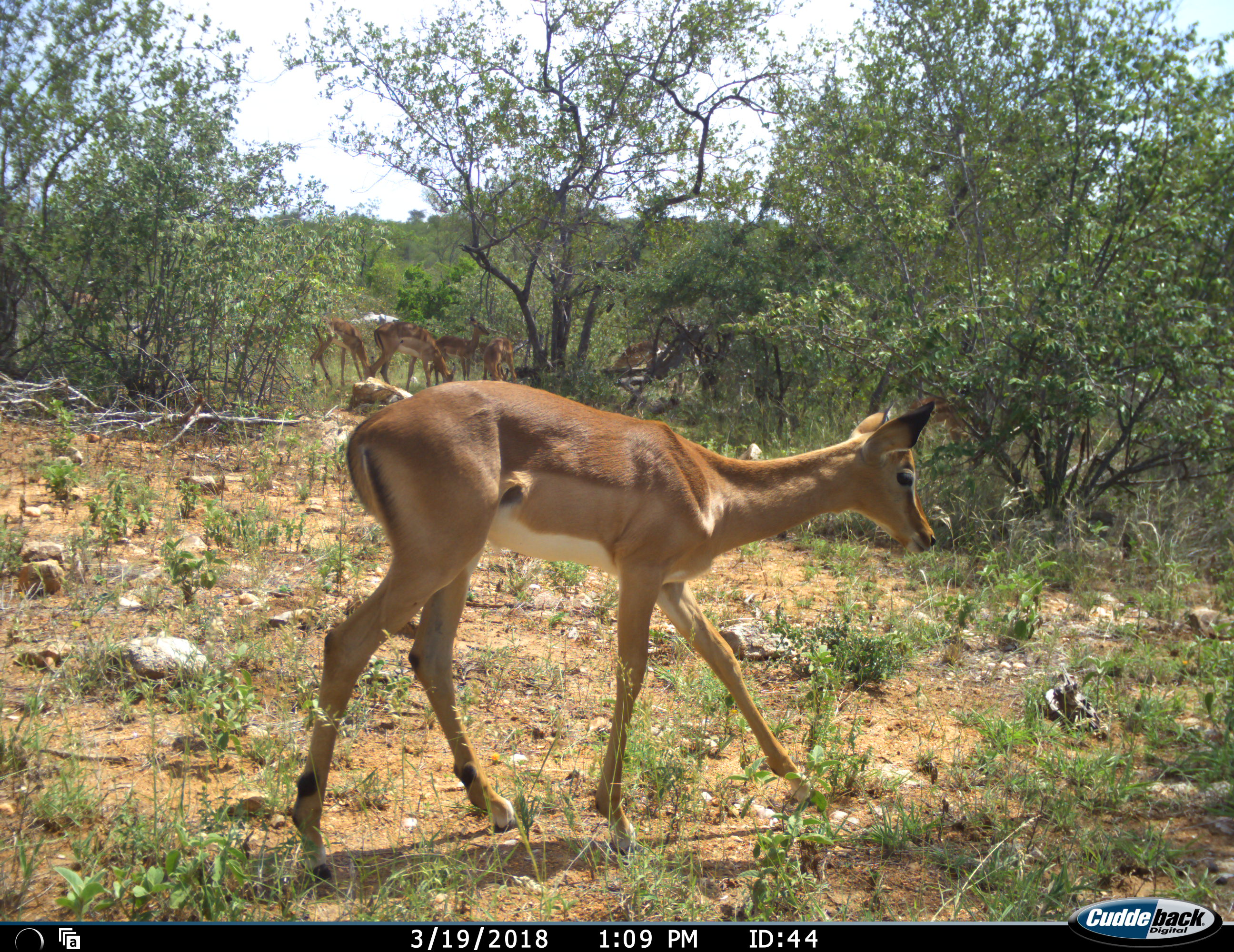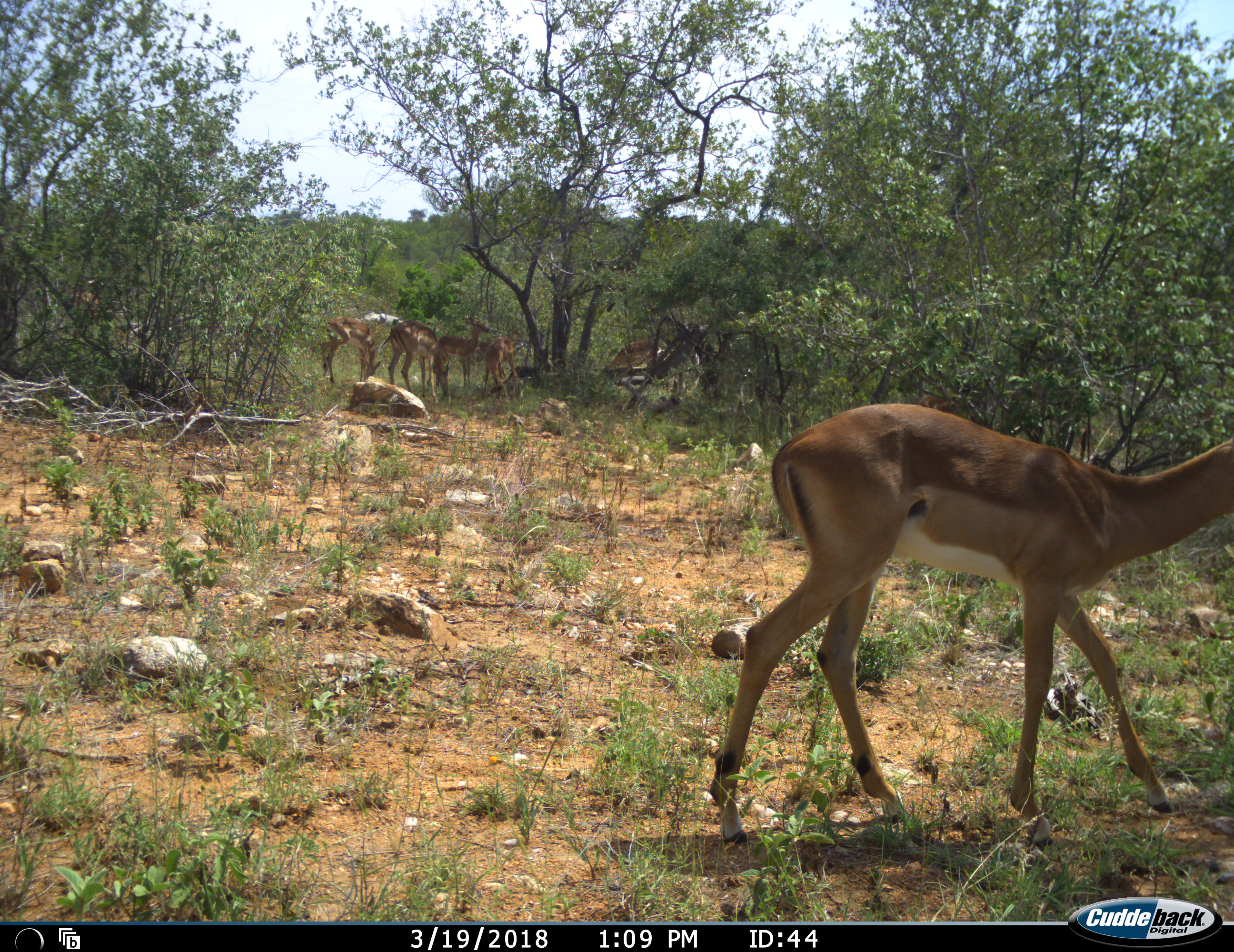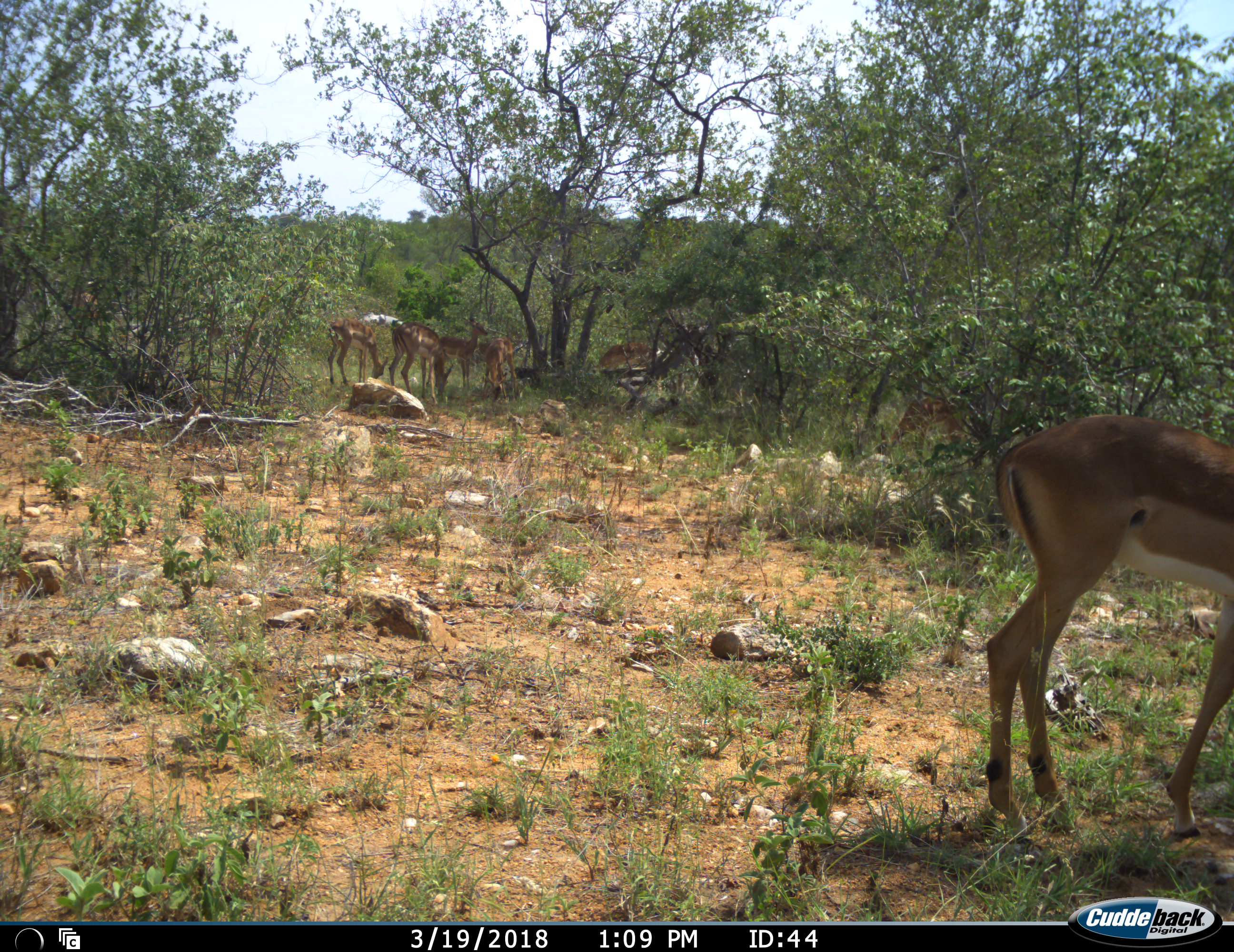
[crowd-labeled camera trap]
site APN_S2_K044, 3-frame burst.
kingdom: Animalia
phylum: Chordata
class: Mammalia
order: Artiodactyla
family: Bovidae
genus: Aepyceros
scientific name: Aepyceros melampus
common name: impala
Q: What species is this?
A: Impala (Aepyceros melampus).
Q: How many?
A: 7.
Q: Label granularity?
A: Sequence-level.